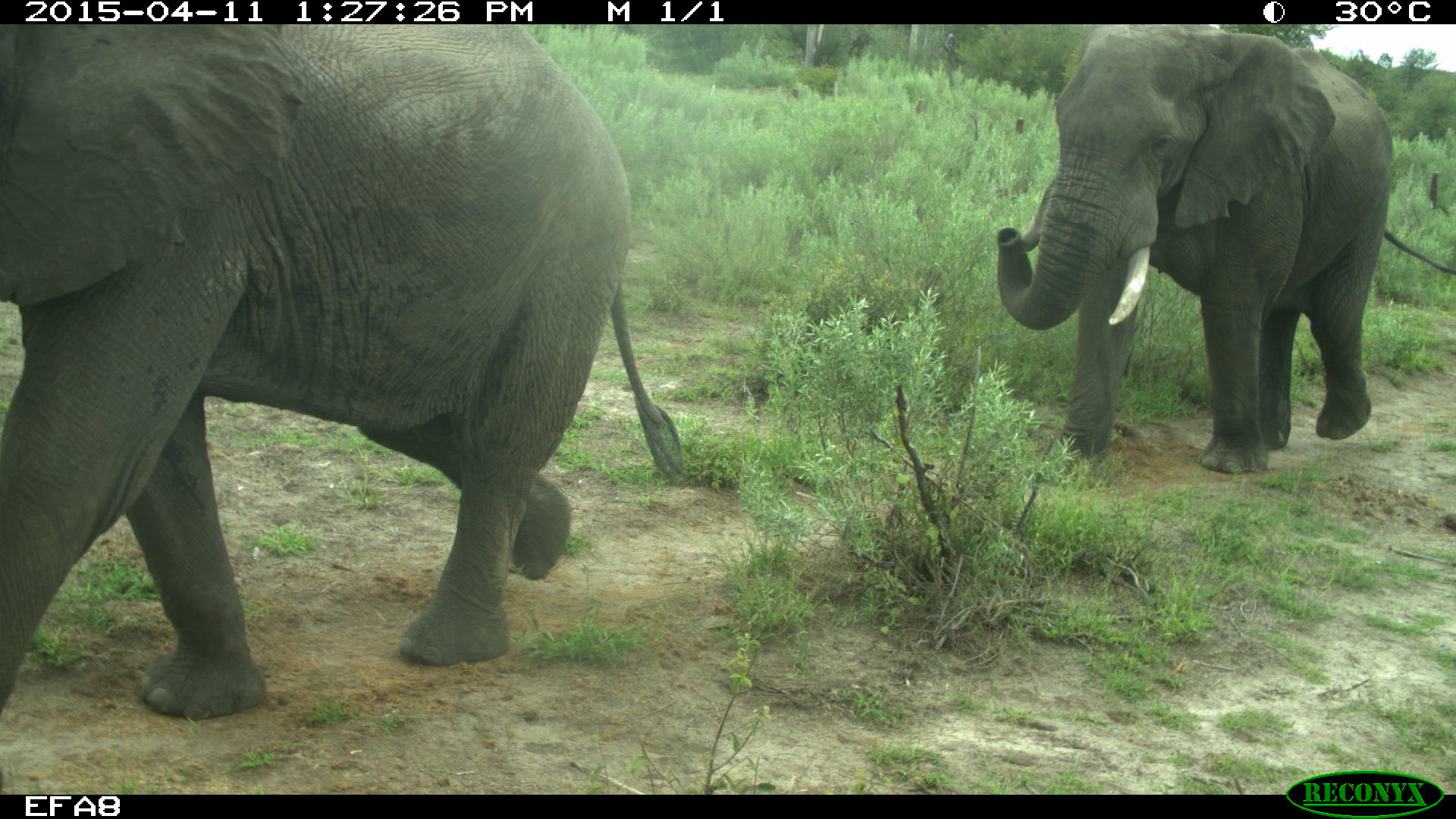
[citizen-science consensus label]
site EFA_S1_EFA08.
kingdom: Animalia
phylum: Chordata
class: Mammalia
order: Proboscidea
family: Elephantidae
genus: Loxodonta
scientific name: Loxodonta africana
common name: african bush elephant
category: elephant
Elephant (african bush elephant) (Loxodonta africana), count 2. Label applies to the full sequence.